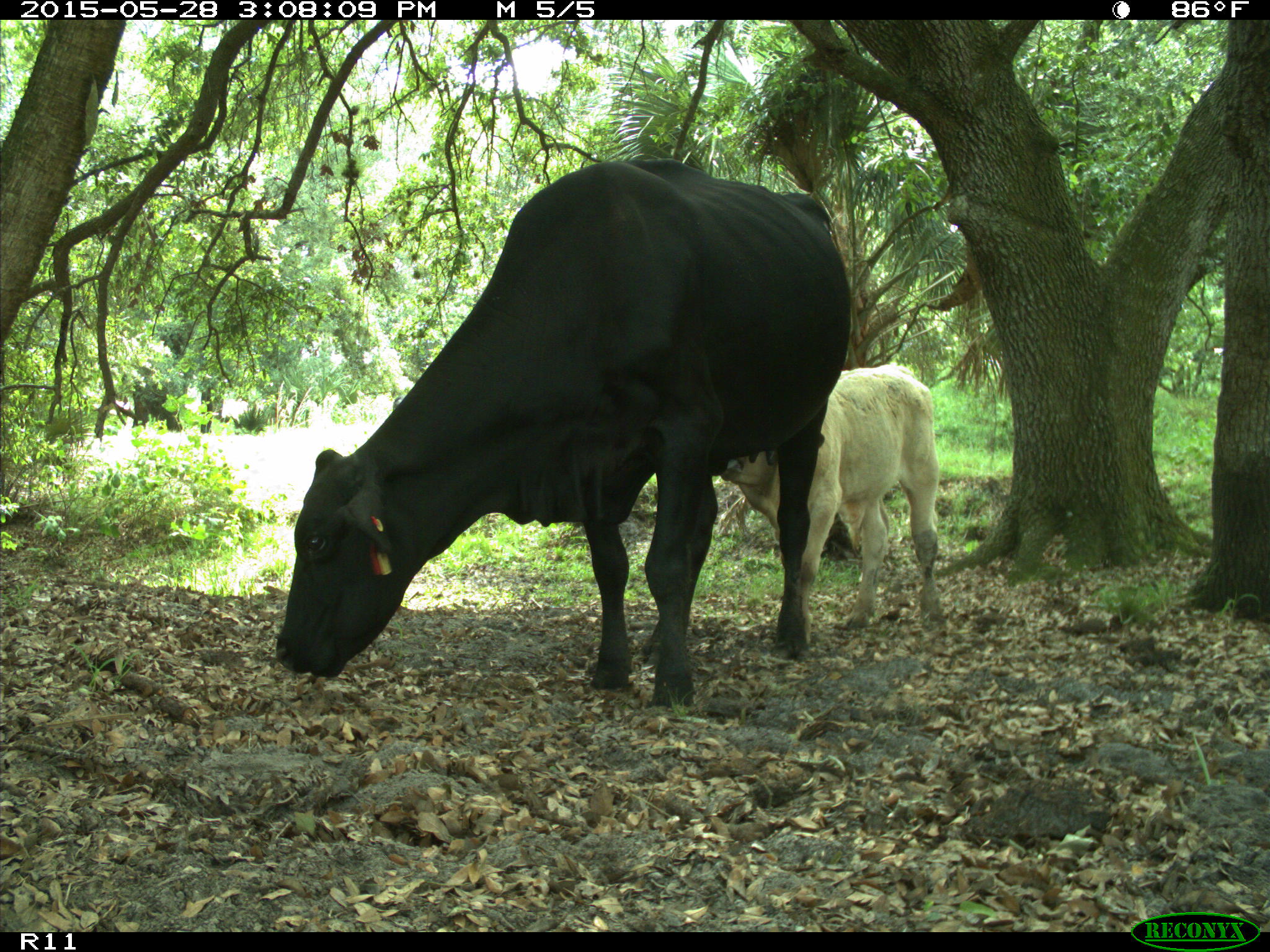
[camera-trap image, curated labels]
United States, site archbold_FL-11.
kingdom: Animalia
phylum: Chordata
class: Mammalia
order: Artiodactyla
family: Bovidae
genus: Bos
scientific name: Bos taurus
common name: domestic cow